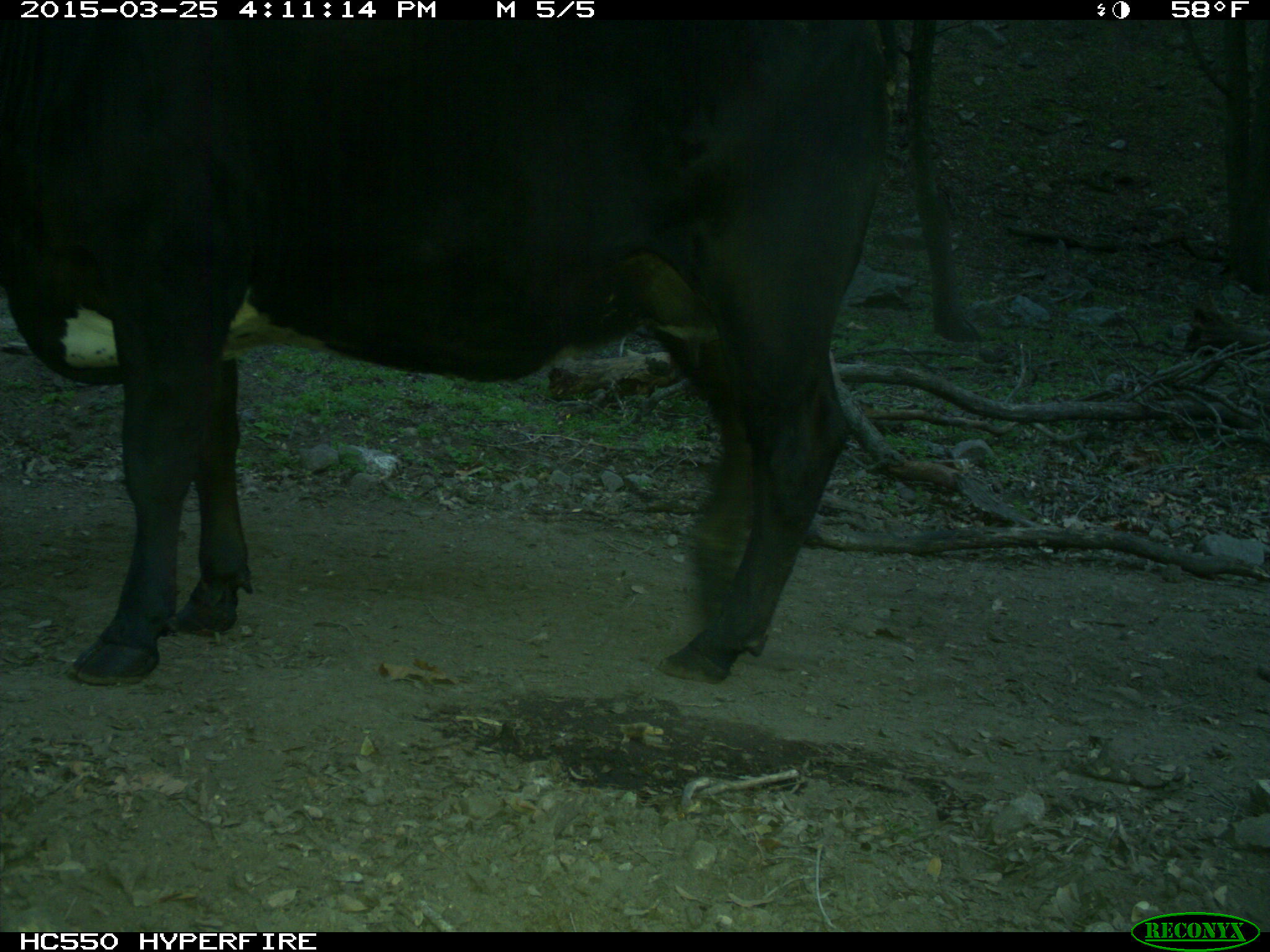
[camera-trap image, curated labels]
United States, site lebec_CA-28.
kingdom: Animalia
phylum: Chordata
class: Mammalia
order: Artiodactyla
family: Bovidae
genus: Bos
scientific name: Bos taurus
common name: domestic cow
Bos taurus (domestic cow).